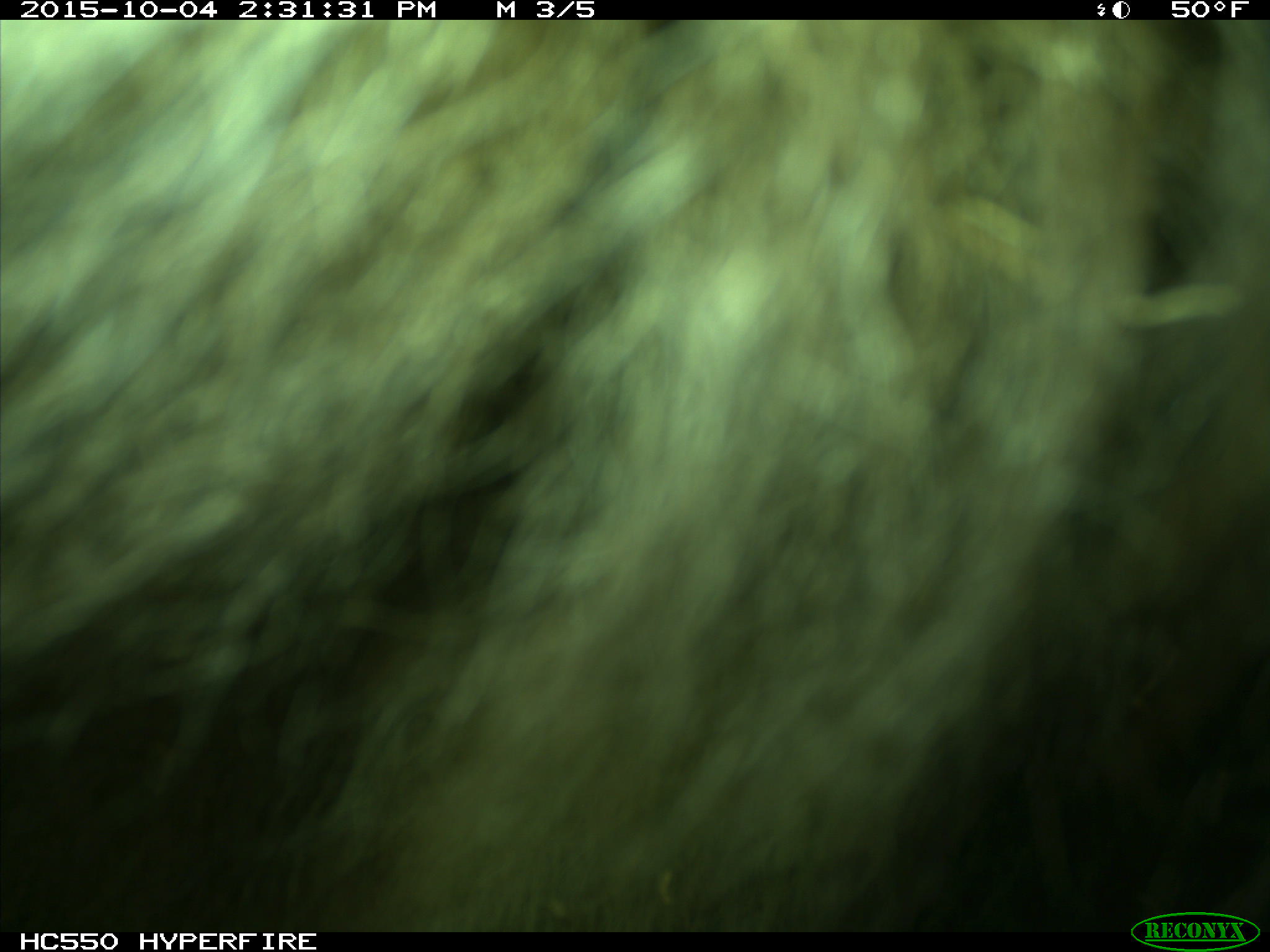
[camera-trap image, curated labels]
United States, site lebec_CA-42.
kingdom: Animalia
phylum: Chordata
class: Mammalia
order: Carnivora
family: Ursidae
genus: Ursus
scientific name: Ursus americanus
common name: american black bear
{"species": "Ursus americanus (american black bear)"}